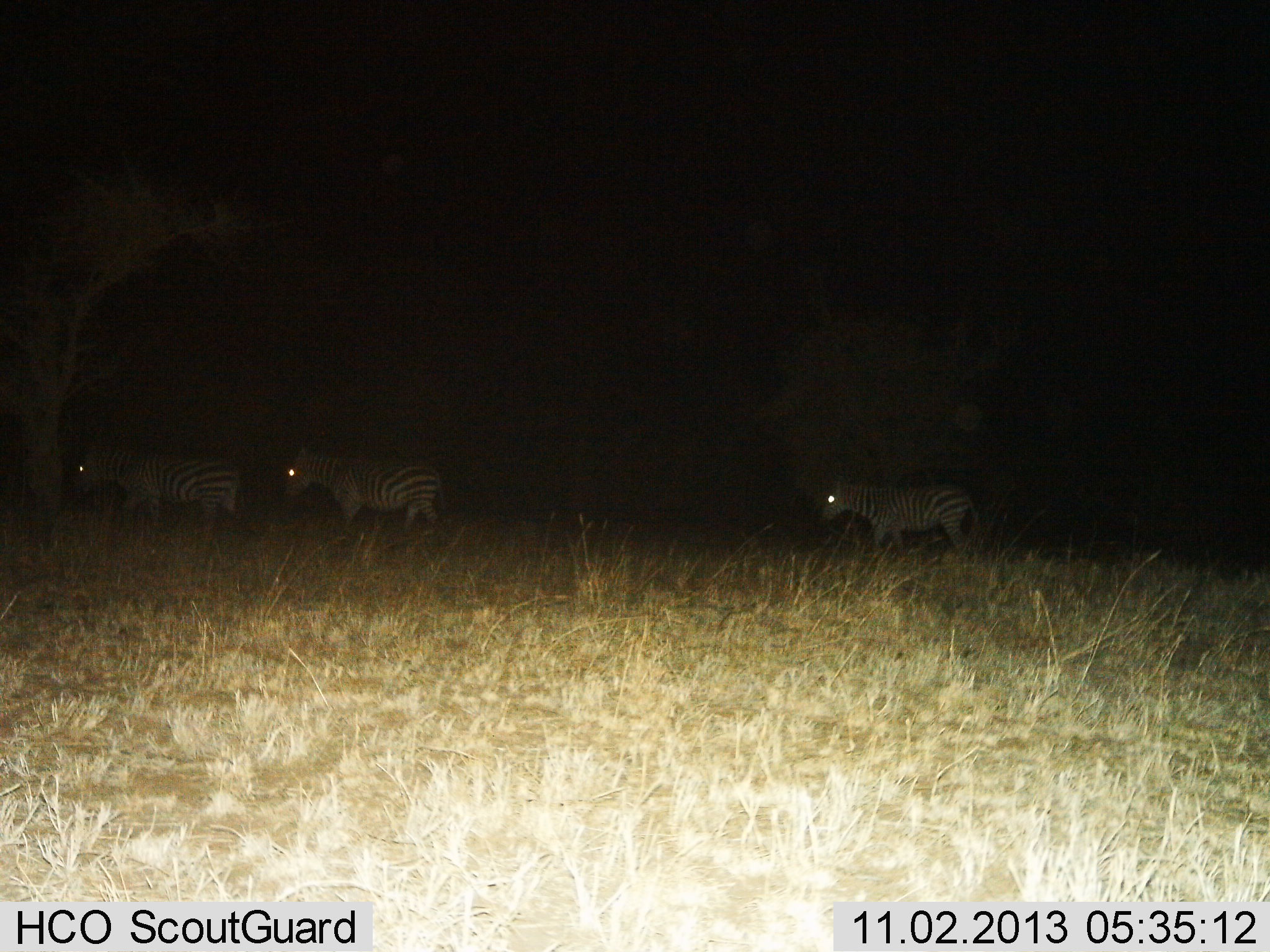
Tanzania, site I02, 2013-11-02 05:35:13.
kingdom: Animalia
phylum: Chordata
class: Mammalia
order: Perissodactyla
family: Equidae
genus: Equus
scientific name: Equus quagga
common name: plains zebra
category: zebra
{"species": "zebra (plains zebra) (Equus quagga)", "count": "3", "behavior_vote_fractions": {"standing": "10%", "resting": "0%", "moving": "100%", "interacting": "0%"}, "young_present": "0%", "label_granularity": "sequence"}